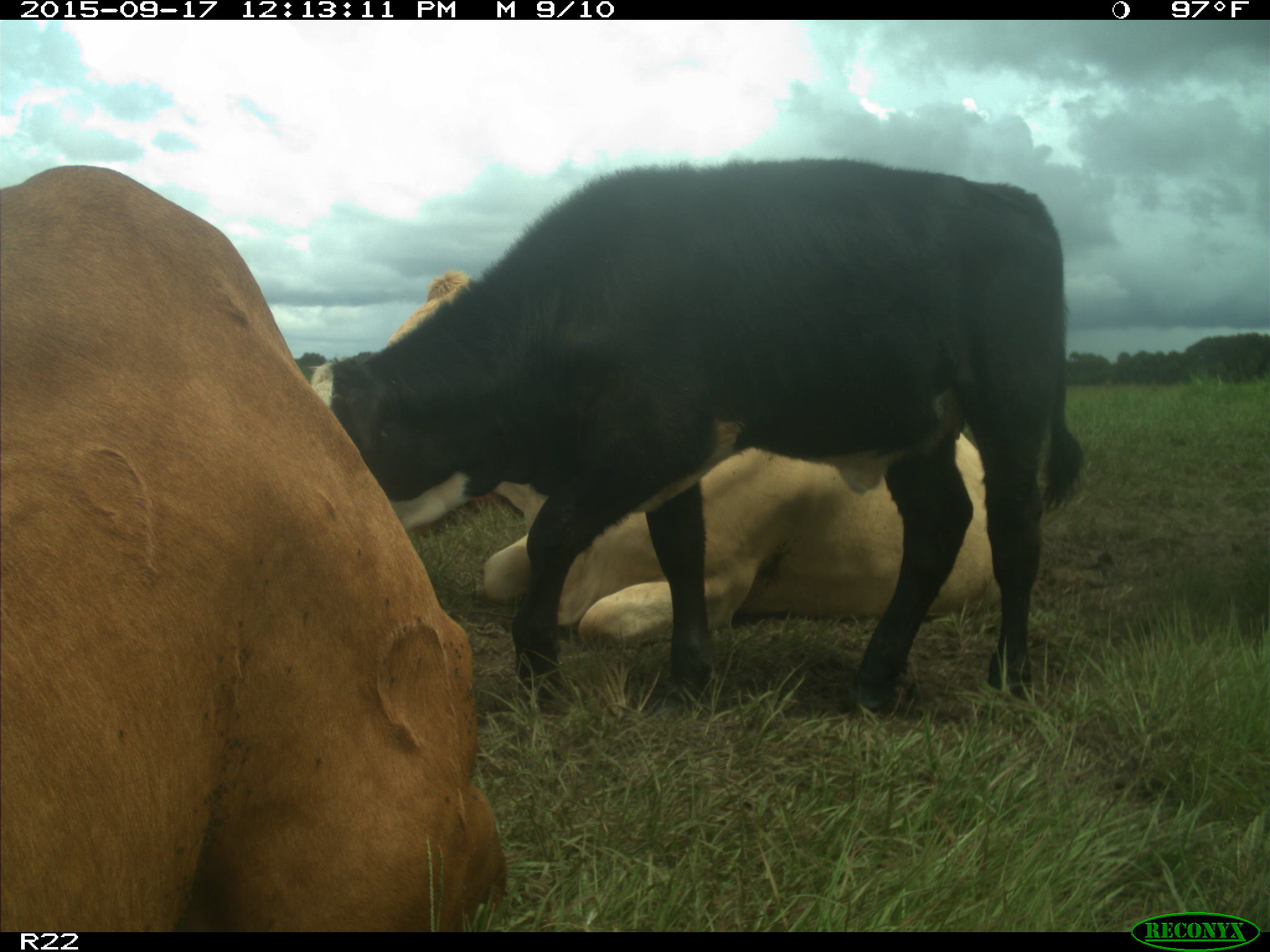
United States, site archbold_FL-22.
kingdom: Animalia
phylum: Chordata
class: Mammalia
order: Artiodactyla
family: Bovidae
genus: Bos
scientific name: Bos taurus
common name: domestic cow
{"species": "Bos taurus (domestic cow)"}